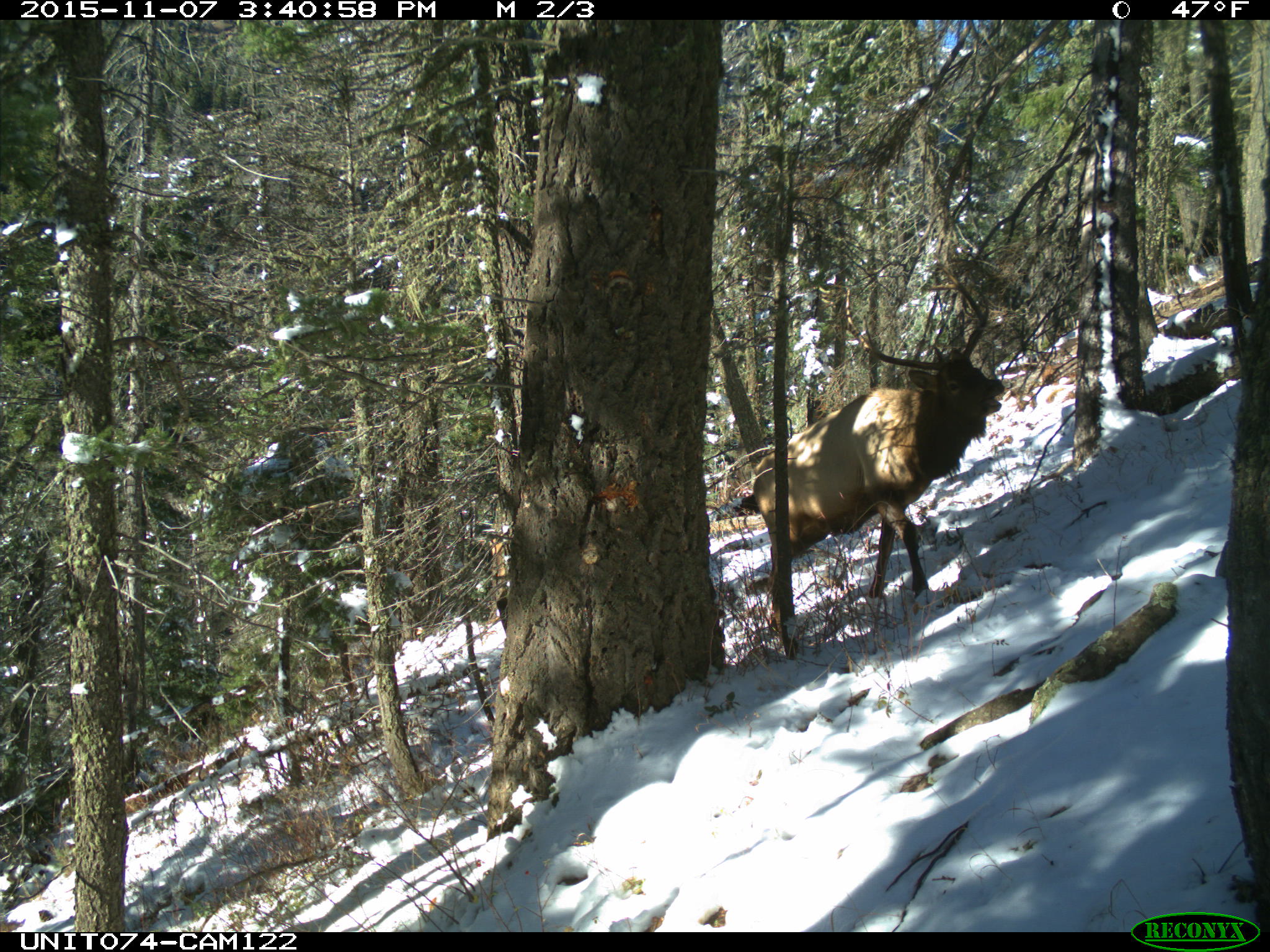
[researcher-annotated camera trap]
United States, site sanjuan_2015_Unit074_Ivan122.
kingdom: Animalia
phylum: Chordata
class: Mammalia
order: Artiodactyla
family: Cervidae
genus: Cervus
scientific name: Cervus elaphus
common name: red deer